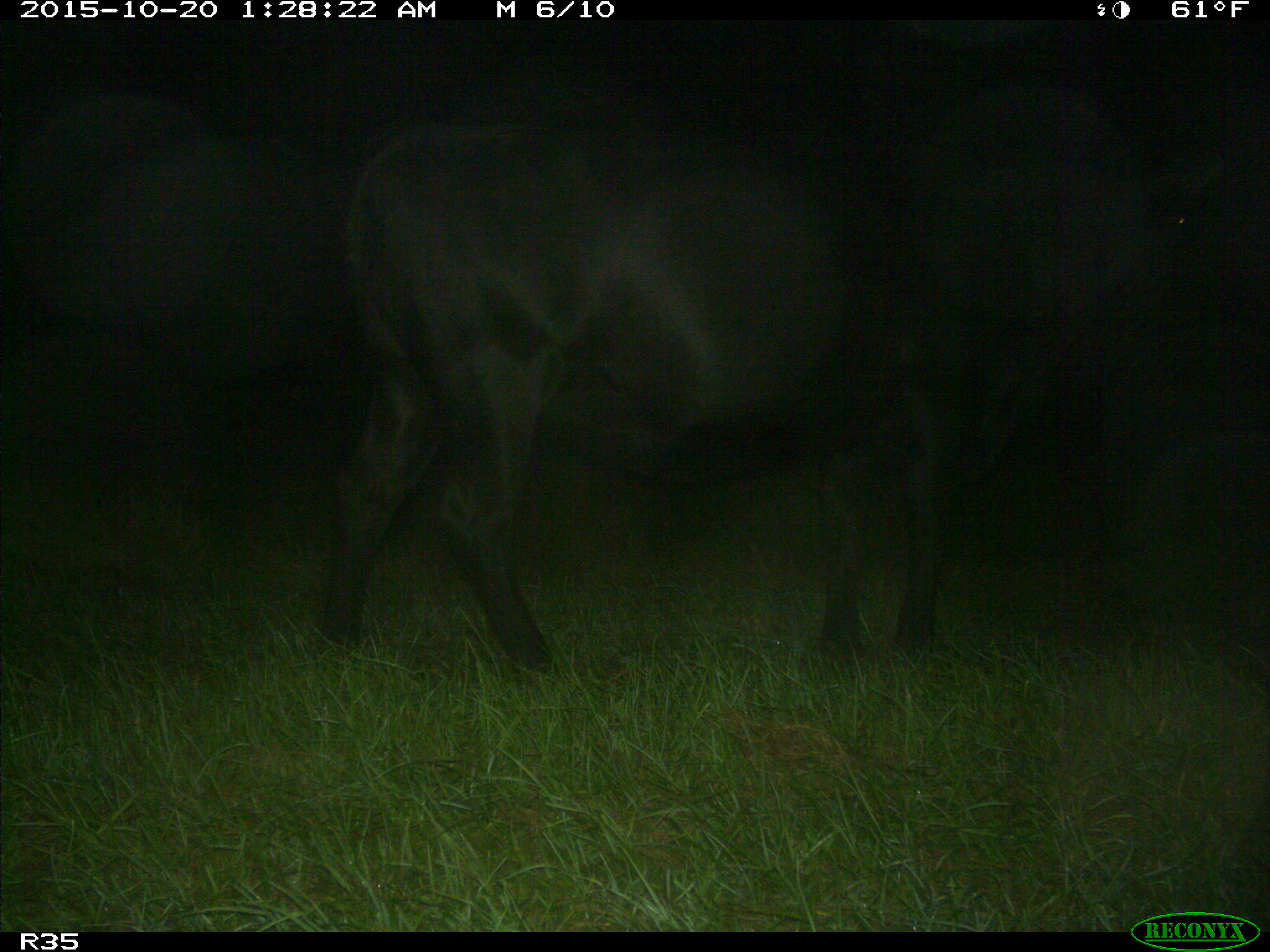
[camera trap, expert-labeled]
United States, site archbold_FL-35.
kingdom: Animalia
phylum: Chordata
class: Mammalia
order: Artiodactyla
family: Bovidae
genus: Bos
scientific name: Bos taurus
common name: domestic cow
Bos taurus (domestic cow).